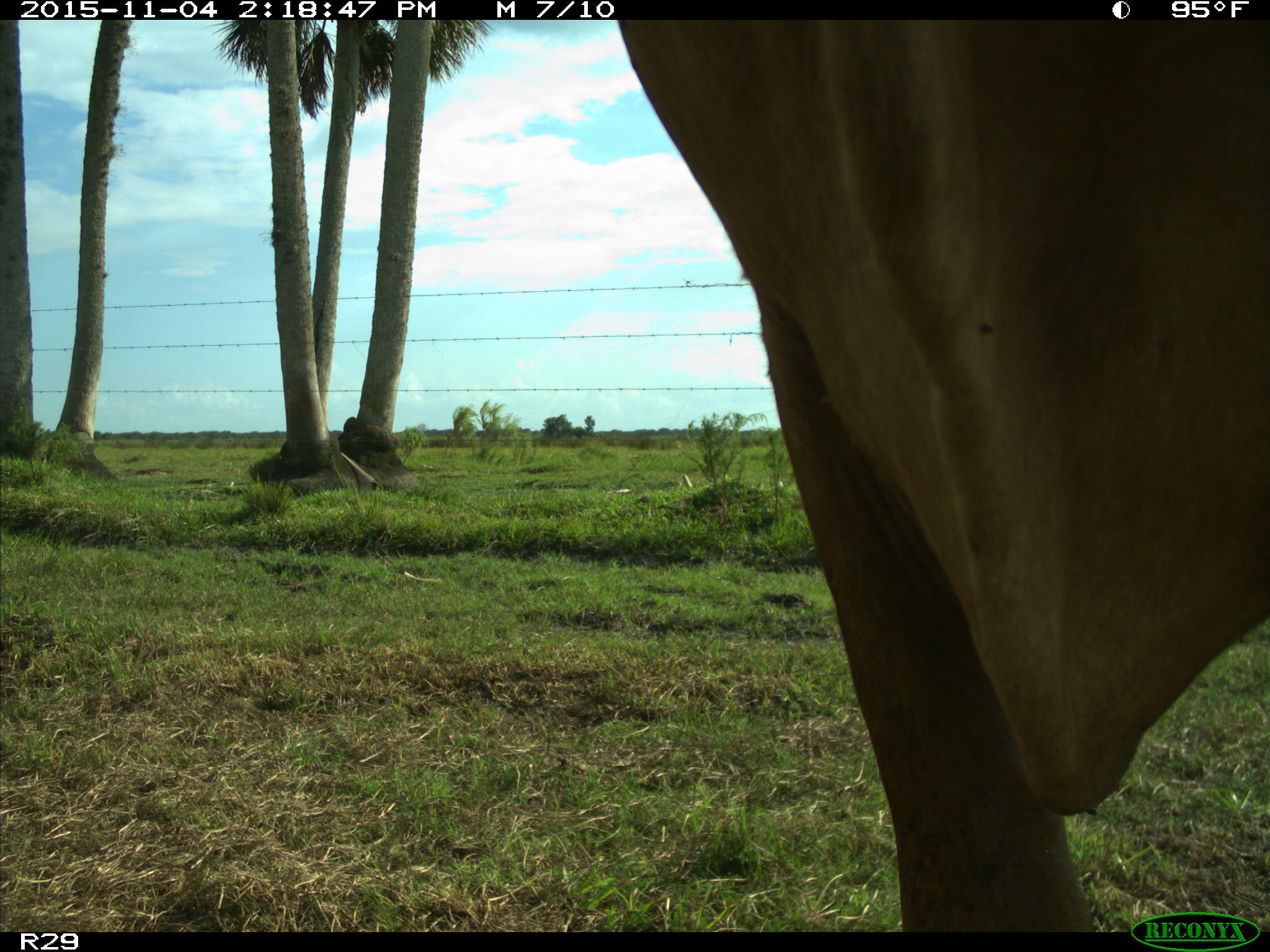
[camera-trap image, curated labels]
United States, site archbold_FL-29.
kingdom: Animalia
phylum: Chordata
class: Mammalia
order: Artiodactyla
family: Bovidae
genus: Bos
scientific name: Bos taurus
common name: domestic cow